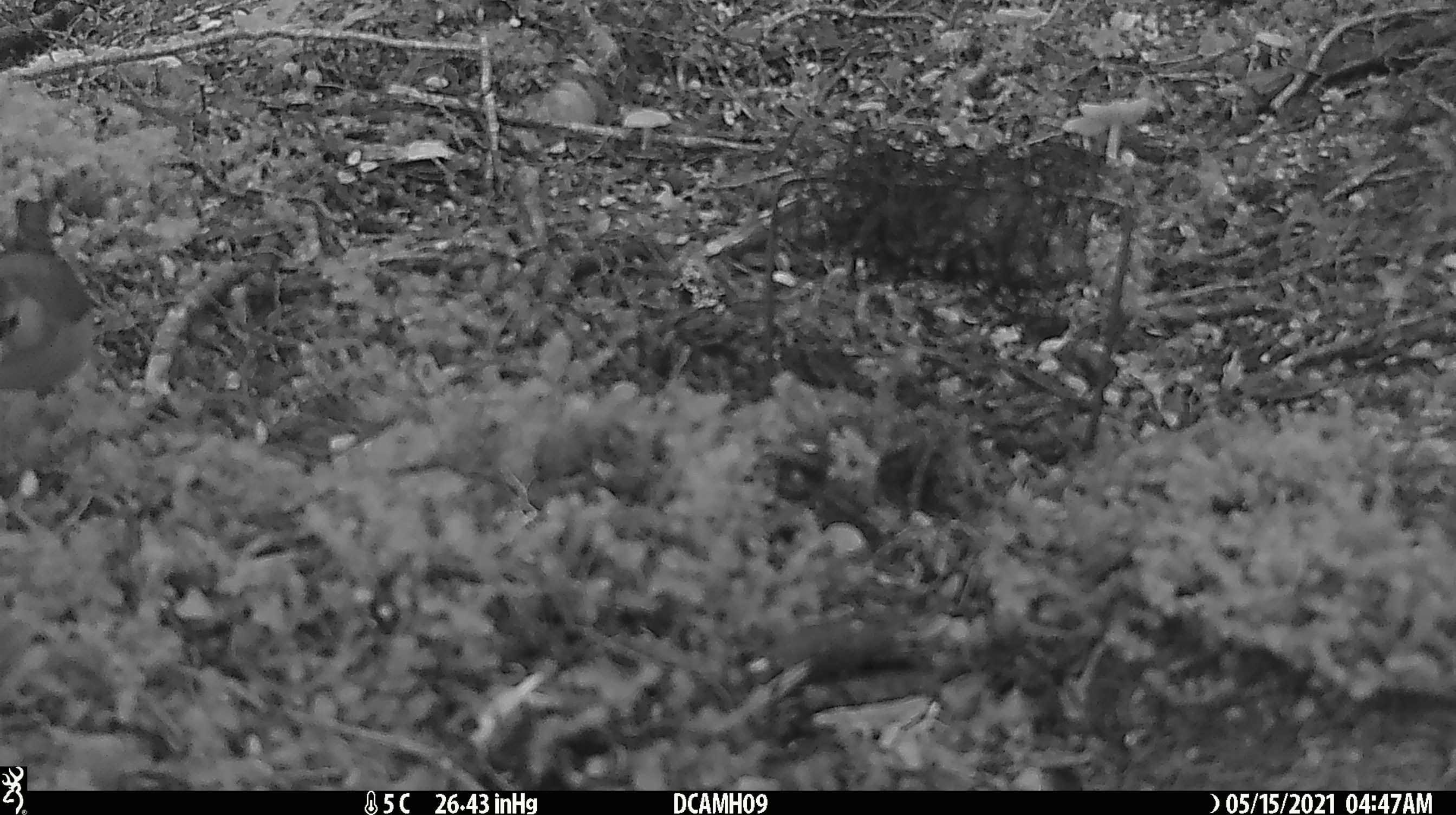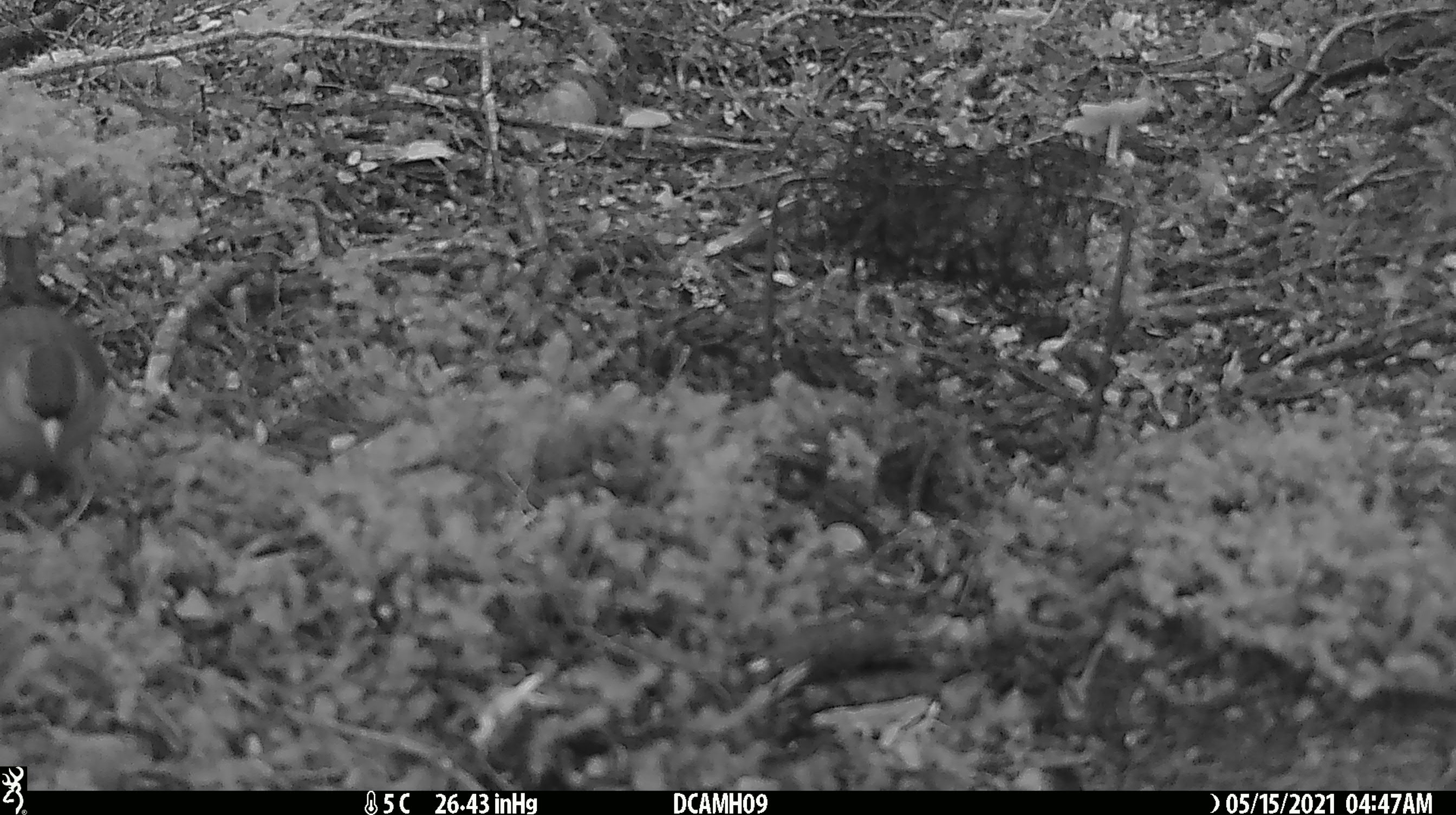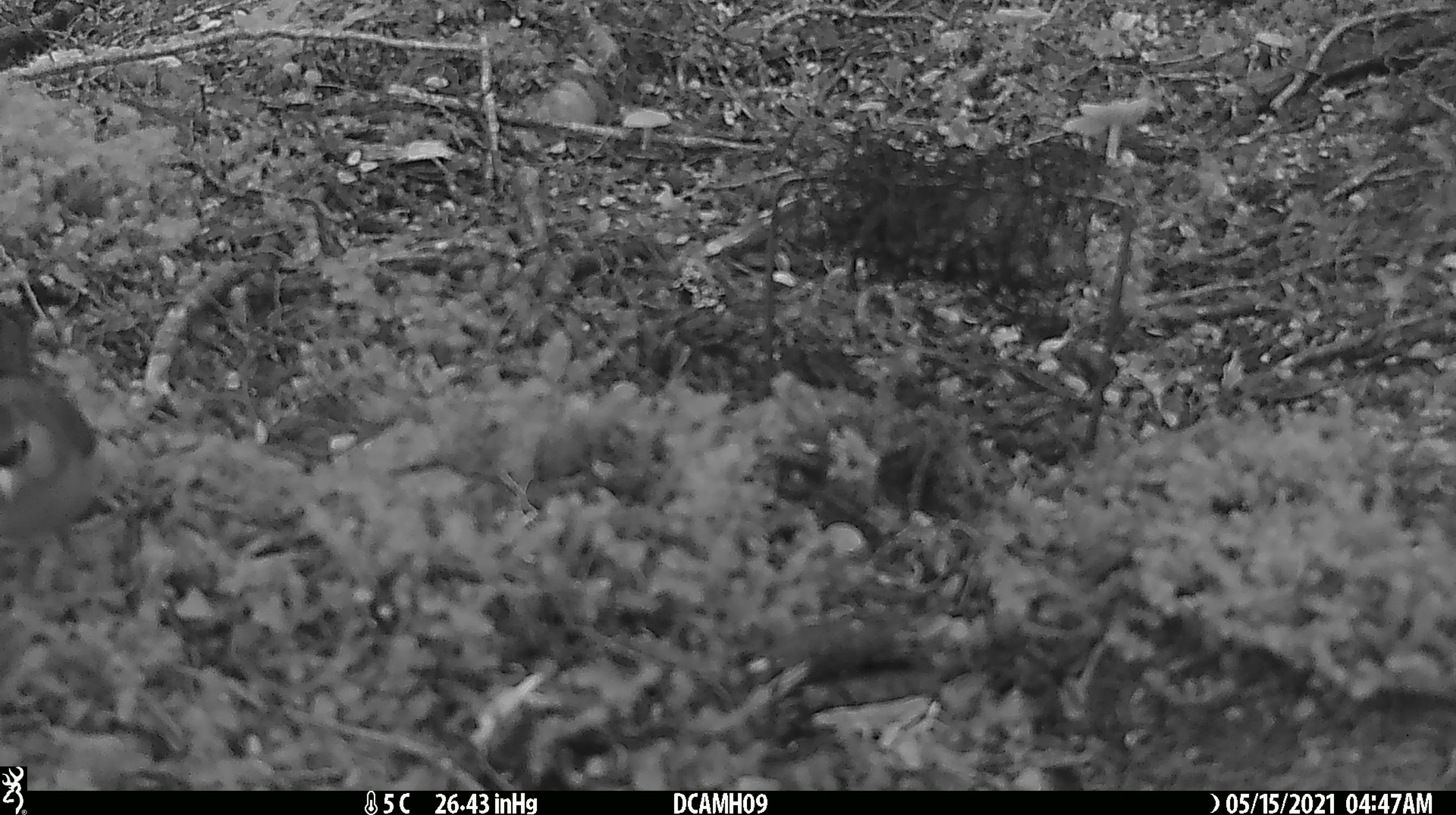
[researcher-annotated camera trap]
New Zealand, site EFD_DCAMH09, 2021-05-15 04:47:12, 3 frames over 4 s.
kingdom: Animalia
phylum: Chordata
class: Aves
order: Passeriformes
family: Fringillidae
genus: Fringilla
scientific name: Fringilla coelebs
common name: common chaffinch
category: chaffinch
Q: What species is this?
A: Chaffinch (common chaffinch) (Fringilla coelebs).